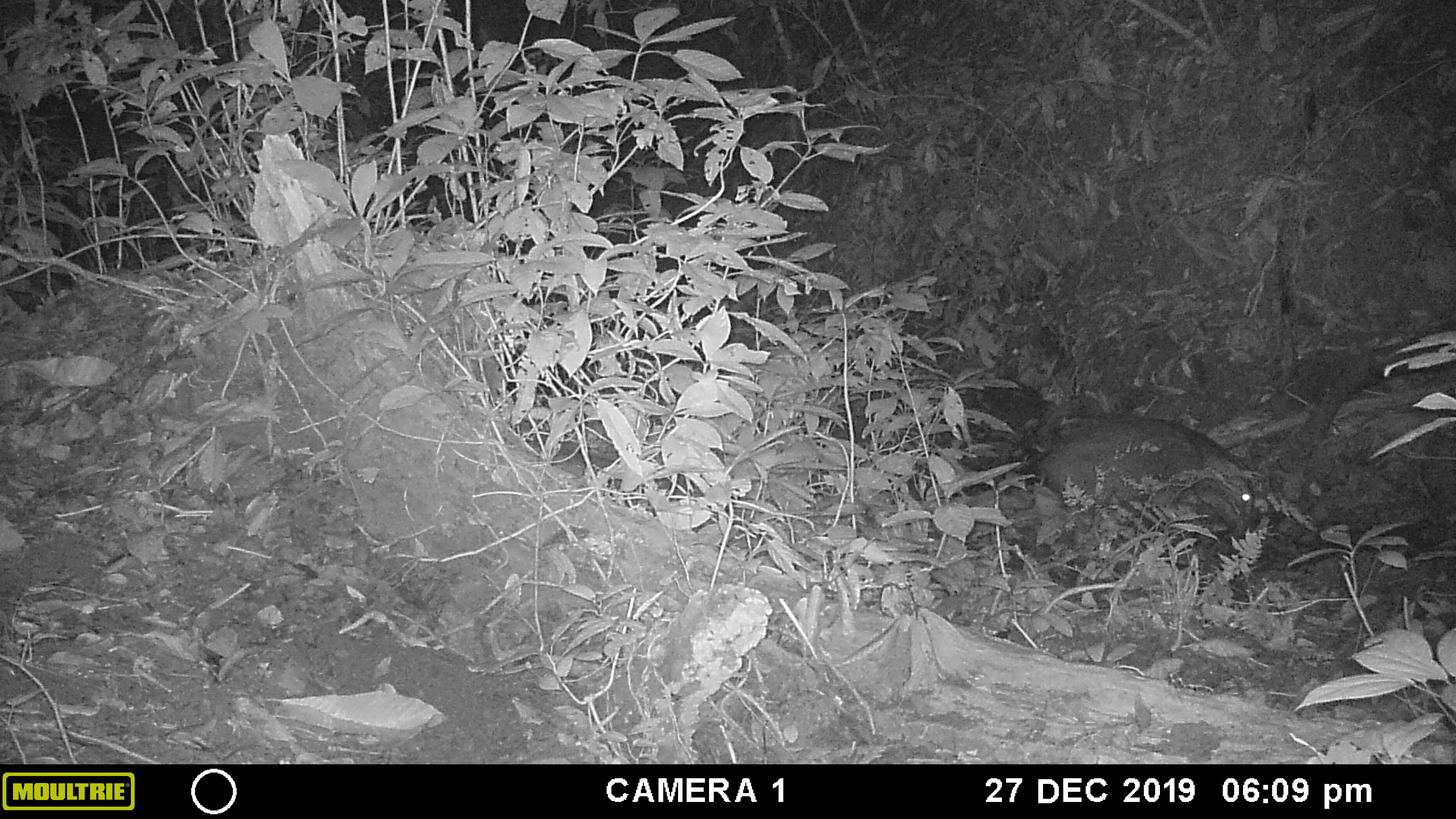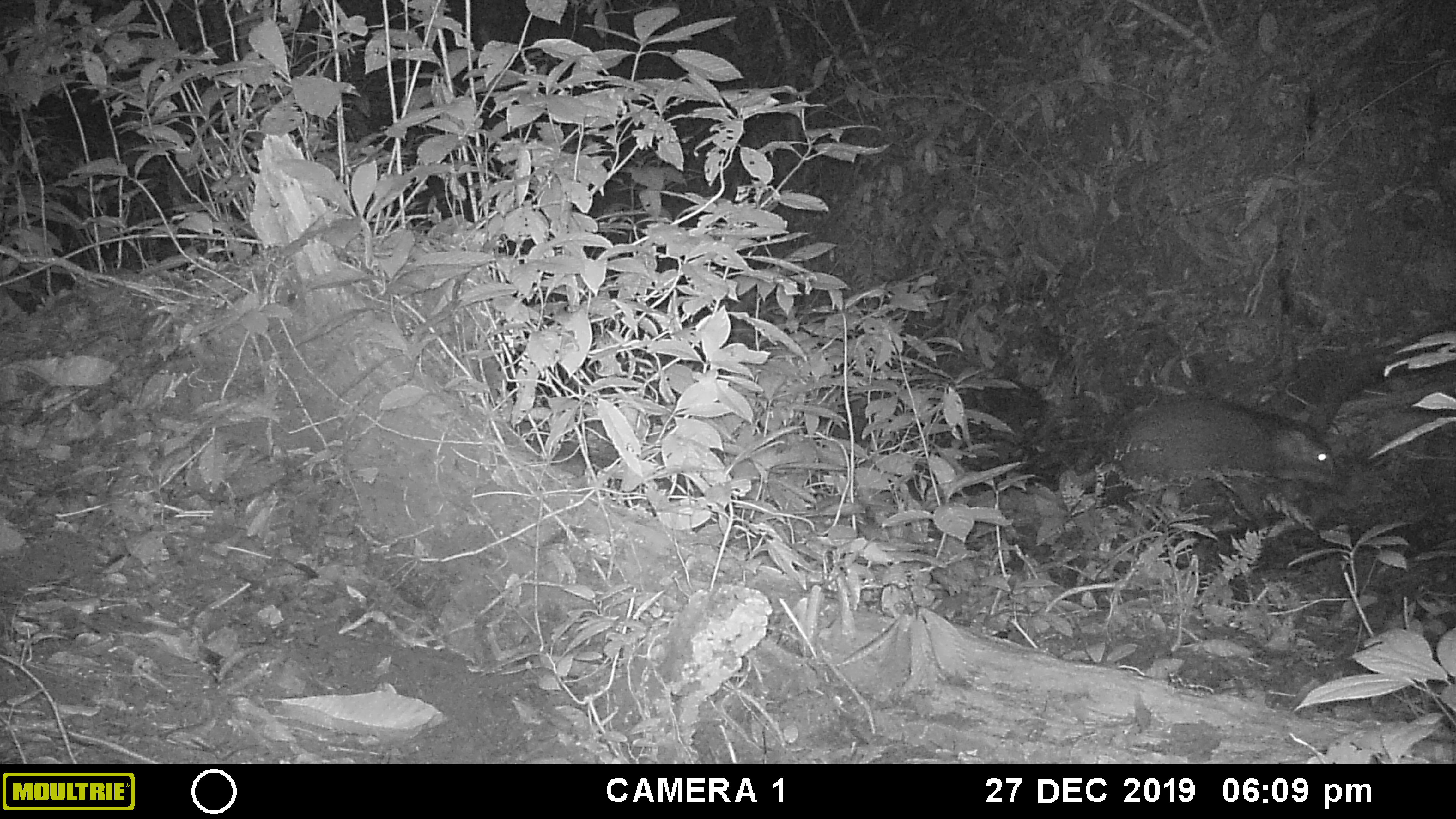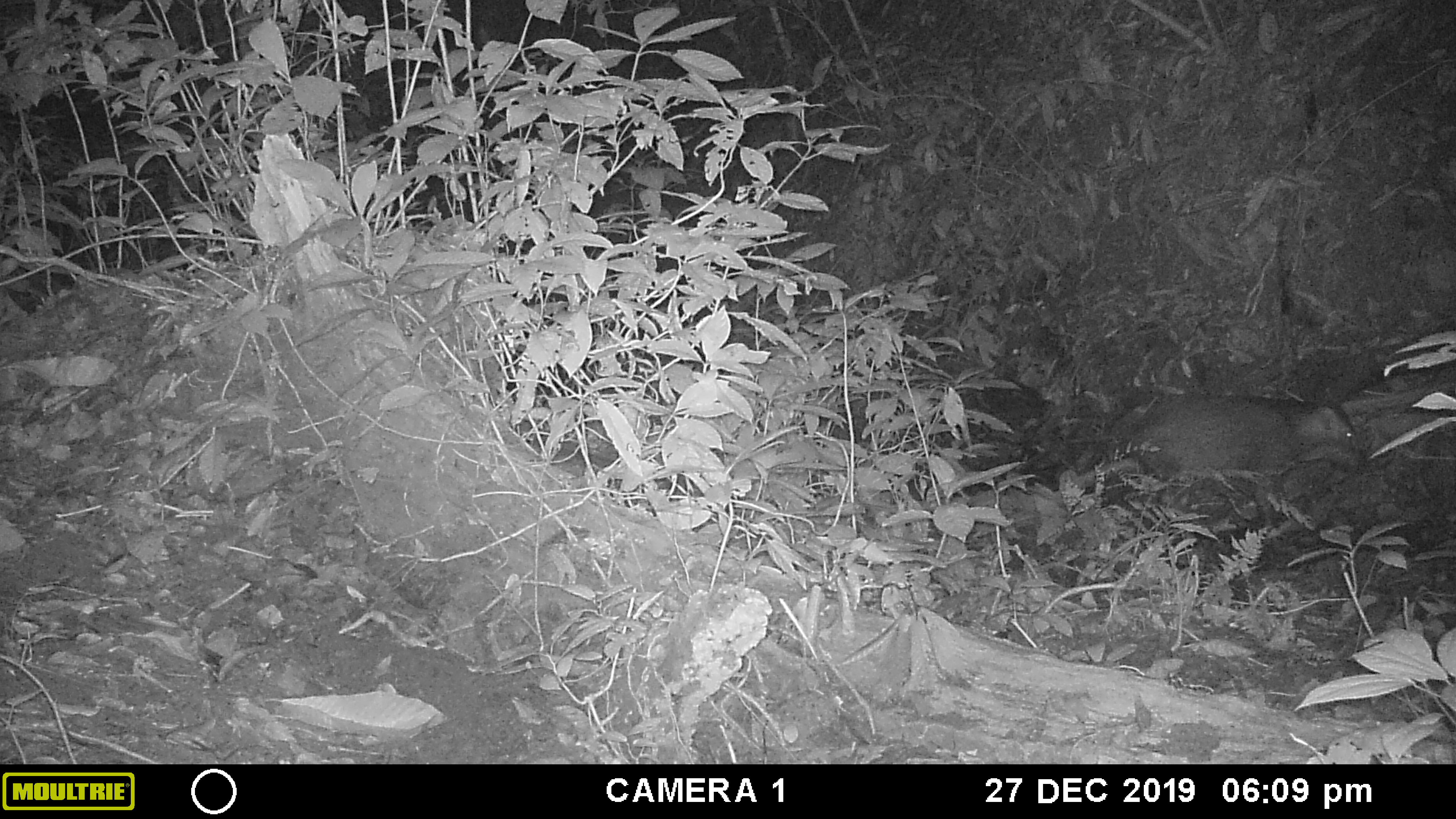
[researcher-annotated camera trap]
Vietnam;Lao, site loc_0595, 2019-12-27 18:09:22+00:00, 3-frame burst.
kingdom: Animalia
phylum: Chordata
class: Mammalia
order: Artiodactyla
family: Suidae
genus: Sus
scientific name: Sus scrofa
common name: eurasian wild pig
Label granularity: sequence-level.